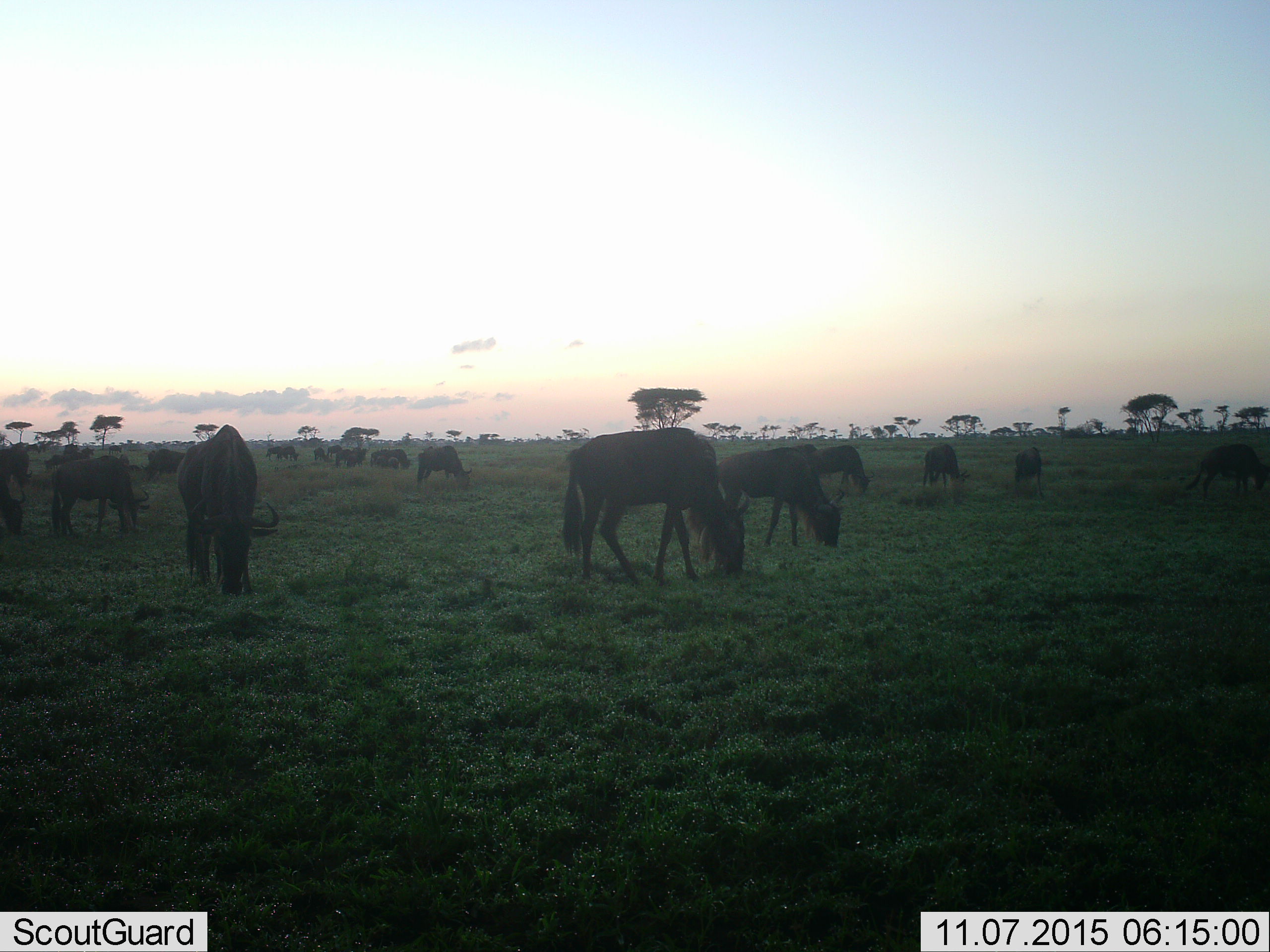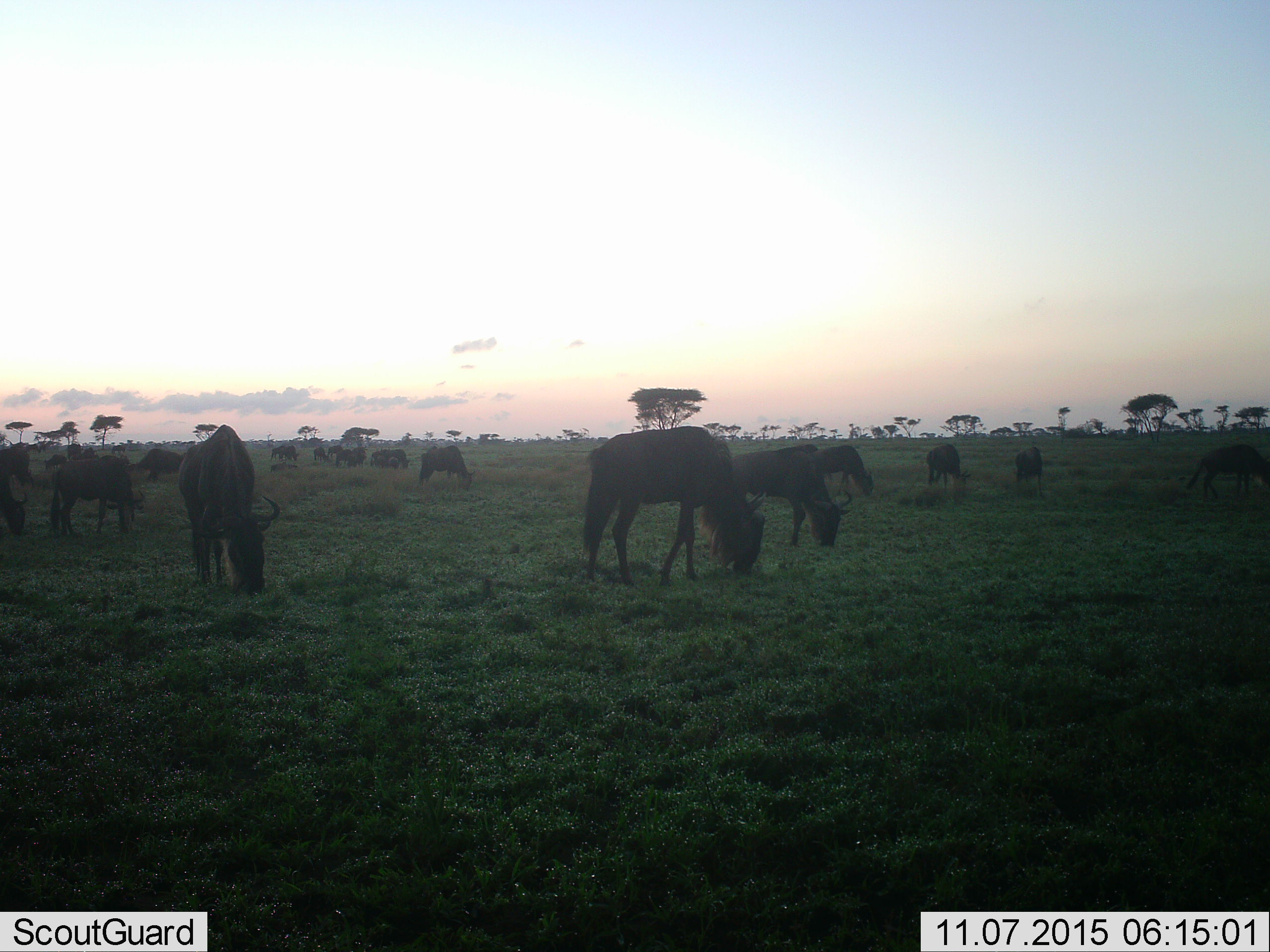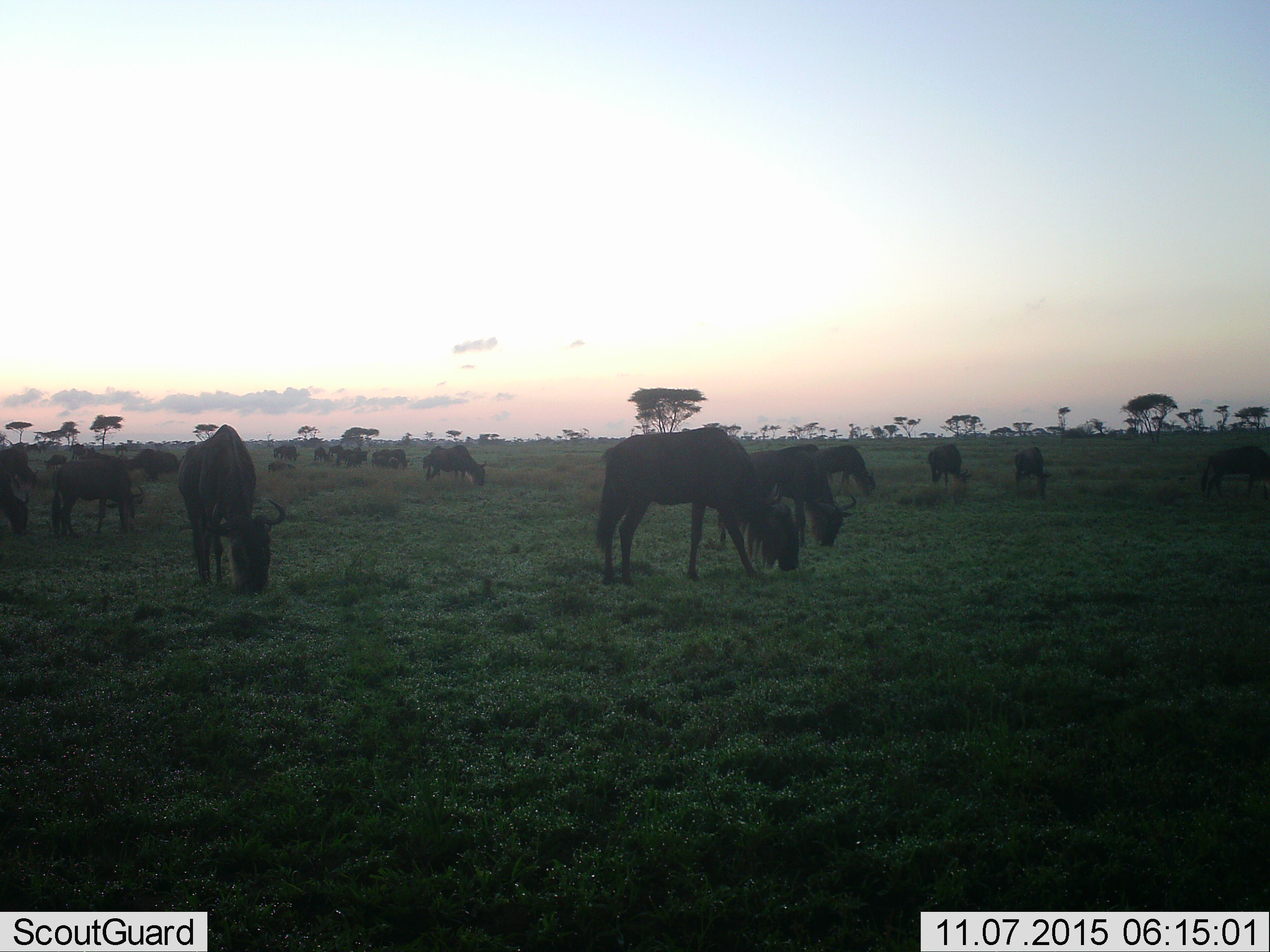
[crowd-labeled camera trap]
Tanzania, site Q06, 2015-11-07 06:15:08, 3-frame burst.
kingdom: Animalia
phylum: Chordata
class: Mammalia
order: Artiodactyla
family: Bovidae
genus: Connochaetes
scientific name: Connochaetes taurinus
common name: blue wildebeest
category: wildebeest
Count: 11-50.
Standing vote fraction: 38%.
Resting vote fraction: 25%.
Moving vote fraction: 50%.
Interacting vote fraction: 12%.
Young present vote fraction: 12%.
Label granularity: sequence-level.